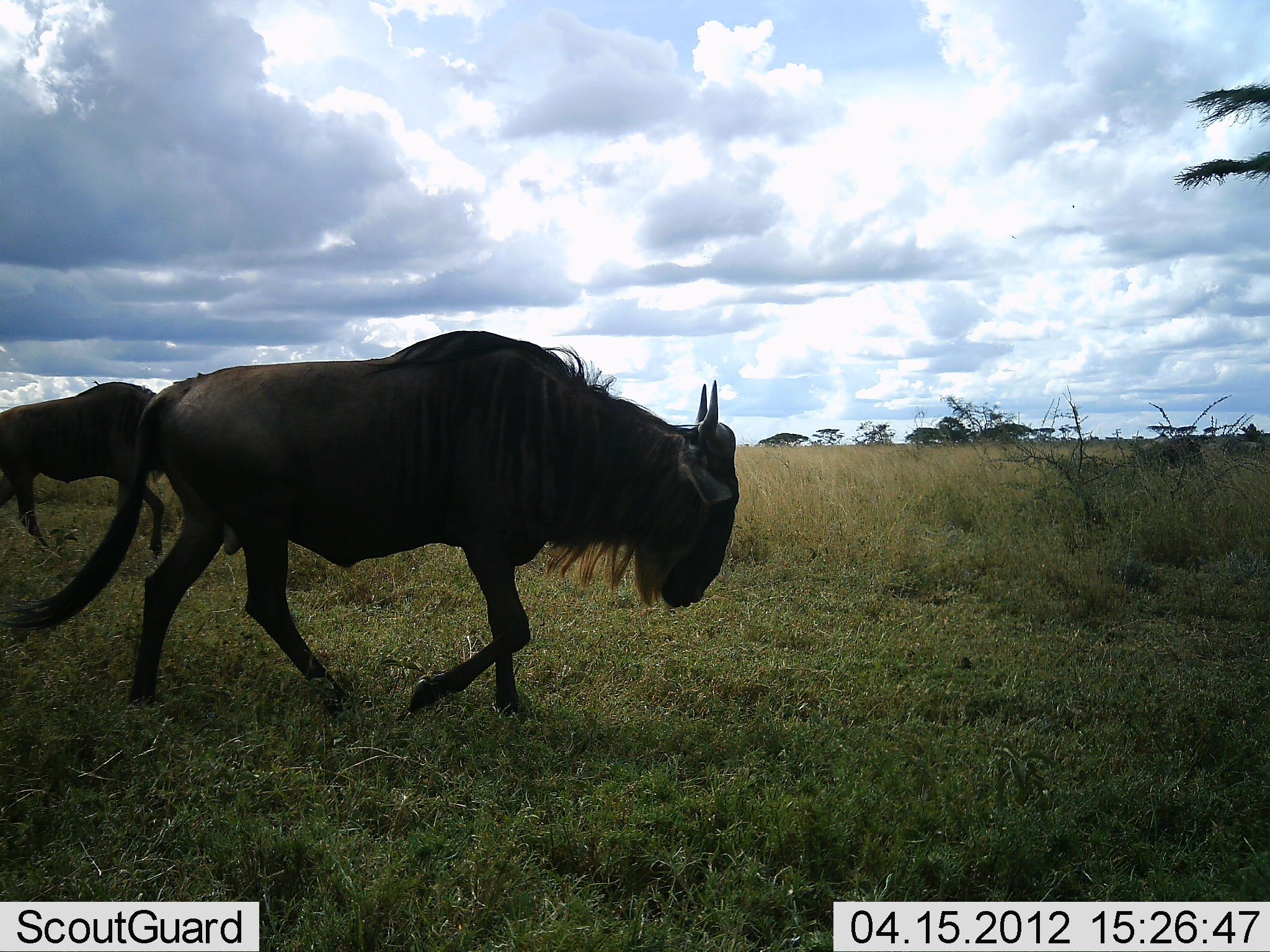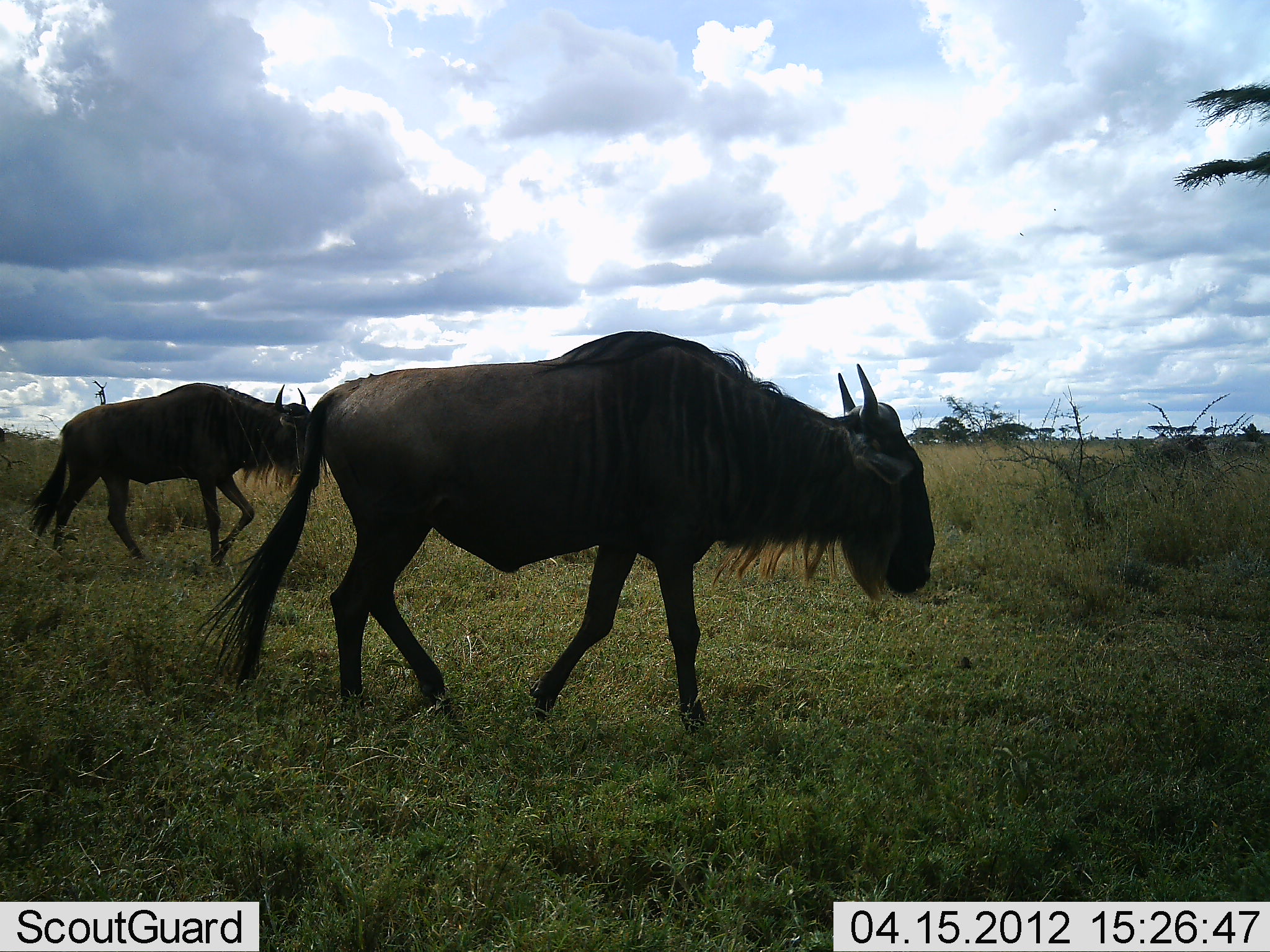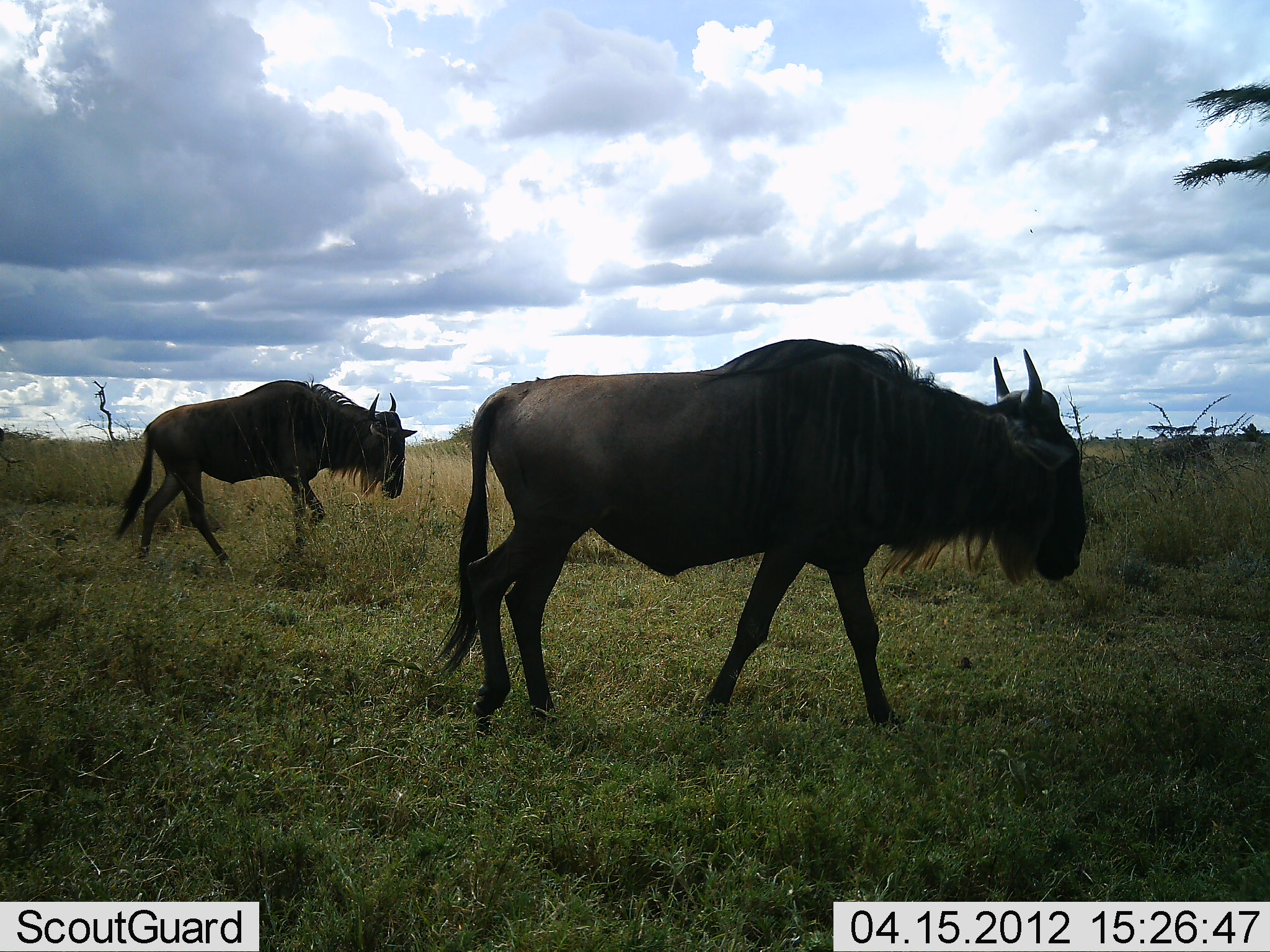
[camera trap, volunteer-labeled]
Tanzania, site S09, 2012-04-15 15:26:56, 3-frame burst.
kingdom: Animalia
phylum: Chordata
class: Mammalia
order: Artiodactyla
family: Bovidae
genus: Connochaetes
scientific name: Connochaetes taurinus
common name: blue wildebeest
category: wildebeest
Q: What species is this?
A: Wildebeest (blue wildebeest) (Connochaetes taurinus).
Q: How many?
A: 2.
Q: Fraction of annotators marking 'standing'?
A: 5%.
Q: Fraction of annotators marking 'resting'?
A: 0%.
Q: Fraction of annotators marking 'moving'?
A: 100%.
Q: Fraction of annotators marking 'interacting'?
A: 0%.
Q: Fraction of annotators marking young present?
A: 0%.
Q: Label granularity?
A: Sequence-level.